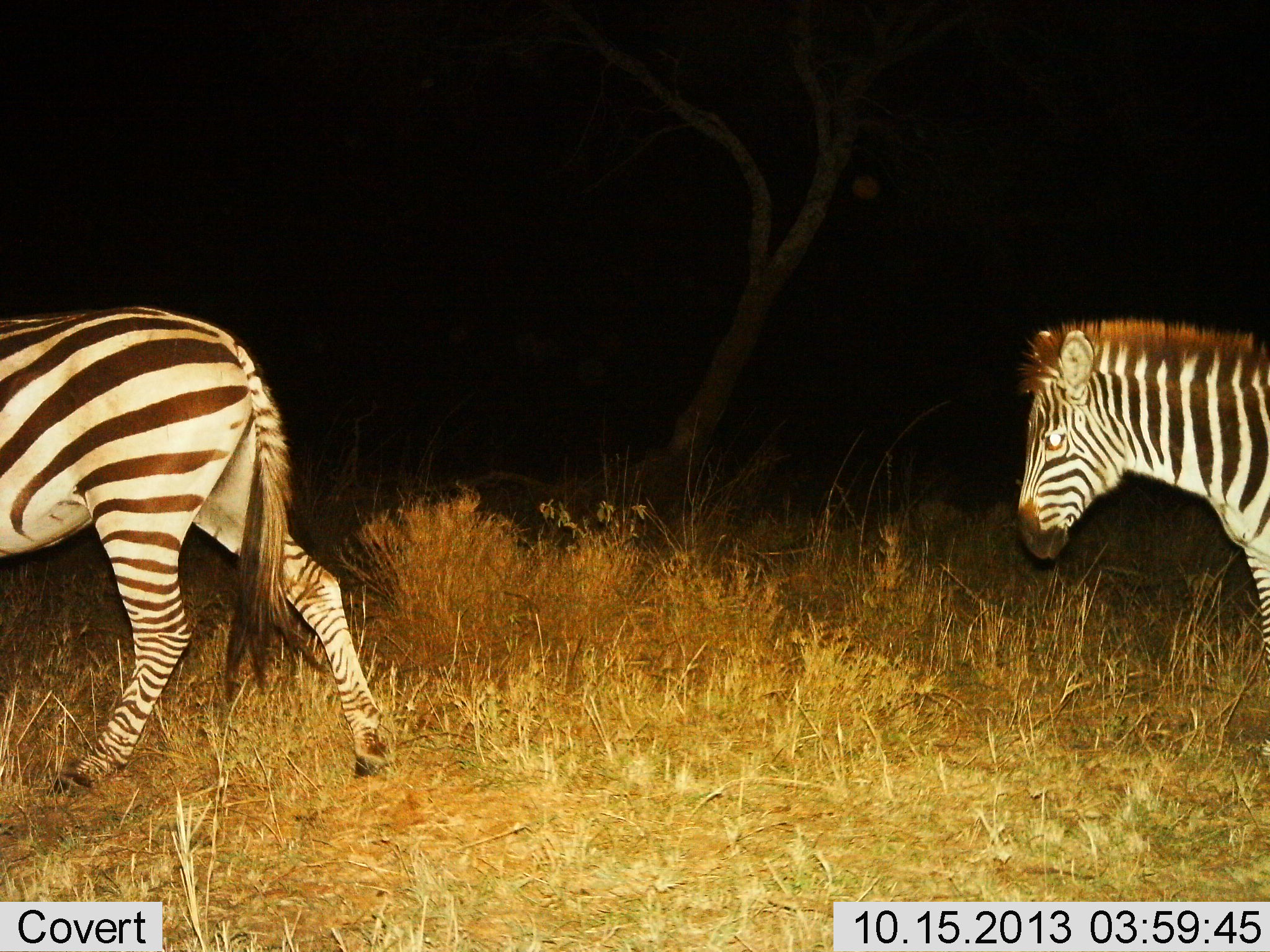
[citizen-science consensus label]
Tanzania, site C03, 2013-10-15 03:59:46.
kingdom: Animalia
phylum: Chordata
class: Mammalia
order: Perissodactyla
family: Equidae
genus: Equus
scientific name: Equus quagga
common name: plains zebra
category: zebra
Zebra (plains zebra) (Equus quagga), count 2. Behavior (volunteer vote fractions): standing 8%, resting 0%, moving 92%, interacting 0%. Young present (vote fraction): 0%. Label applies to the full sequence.